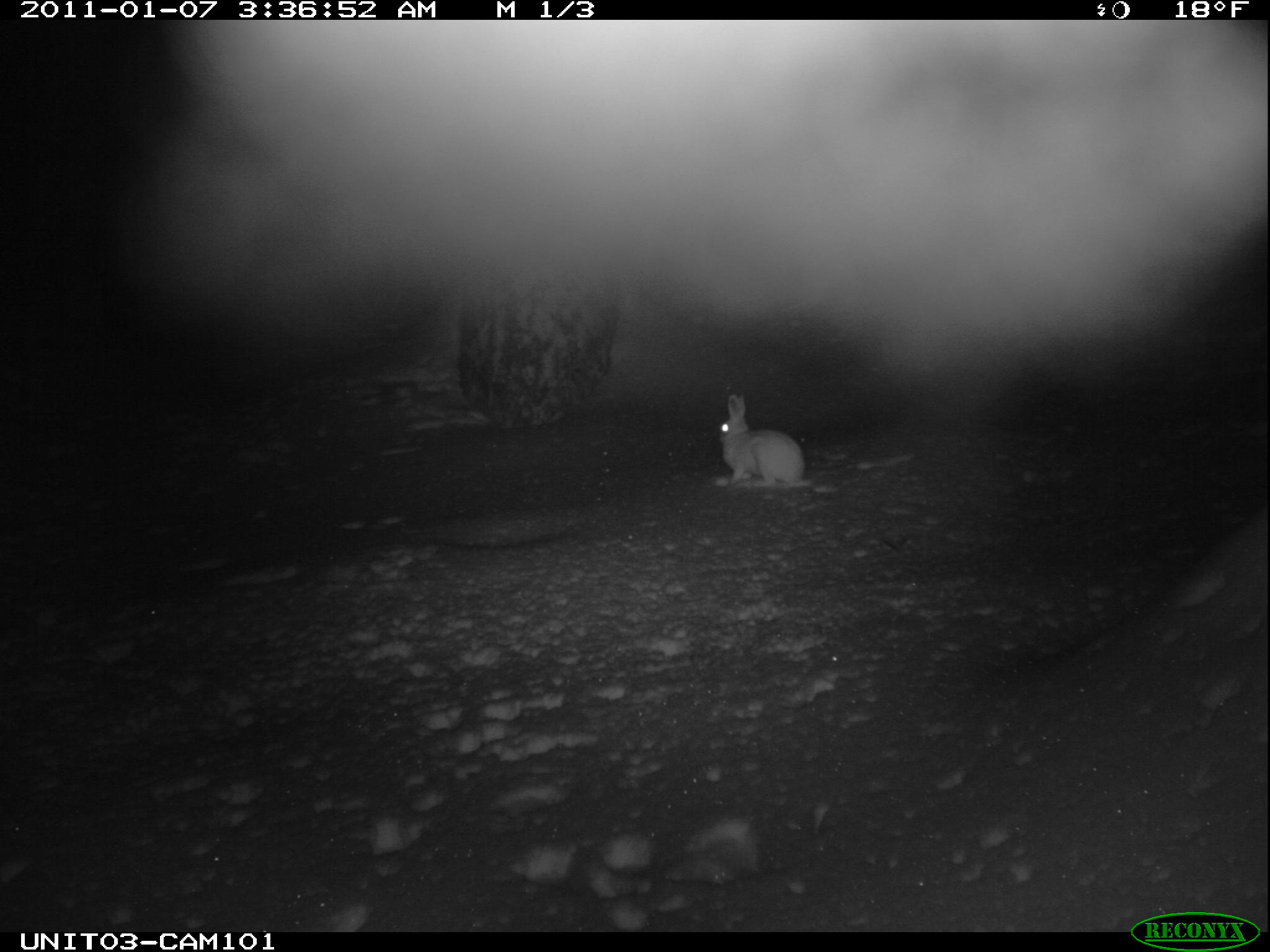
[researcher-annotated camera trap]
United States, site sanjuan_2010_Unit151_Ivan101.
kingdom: Animalia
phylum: Chordata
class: Mammalia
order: Lagomorpha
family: Leporidae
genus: Lepus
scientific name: Lepus americanus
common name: snowshoe hare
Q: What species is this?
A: Lepus americanus (snowshoe hare).